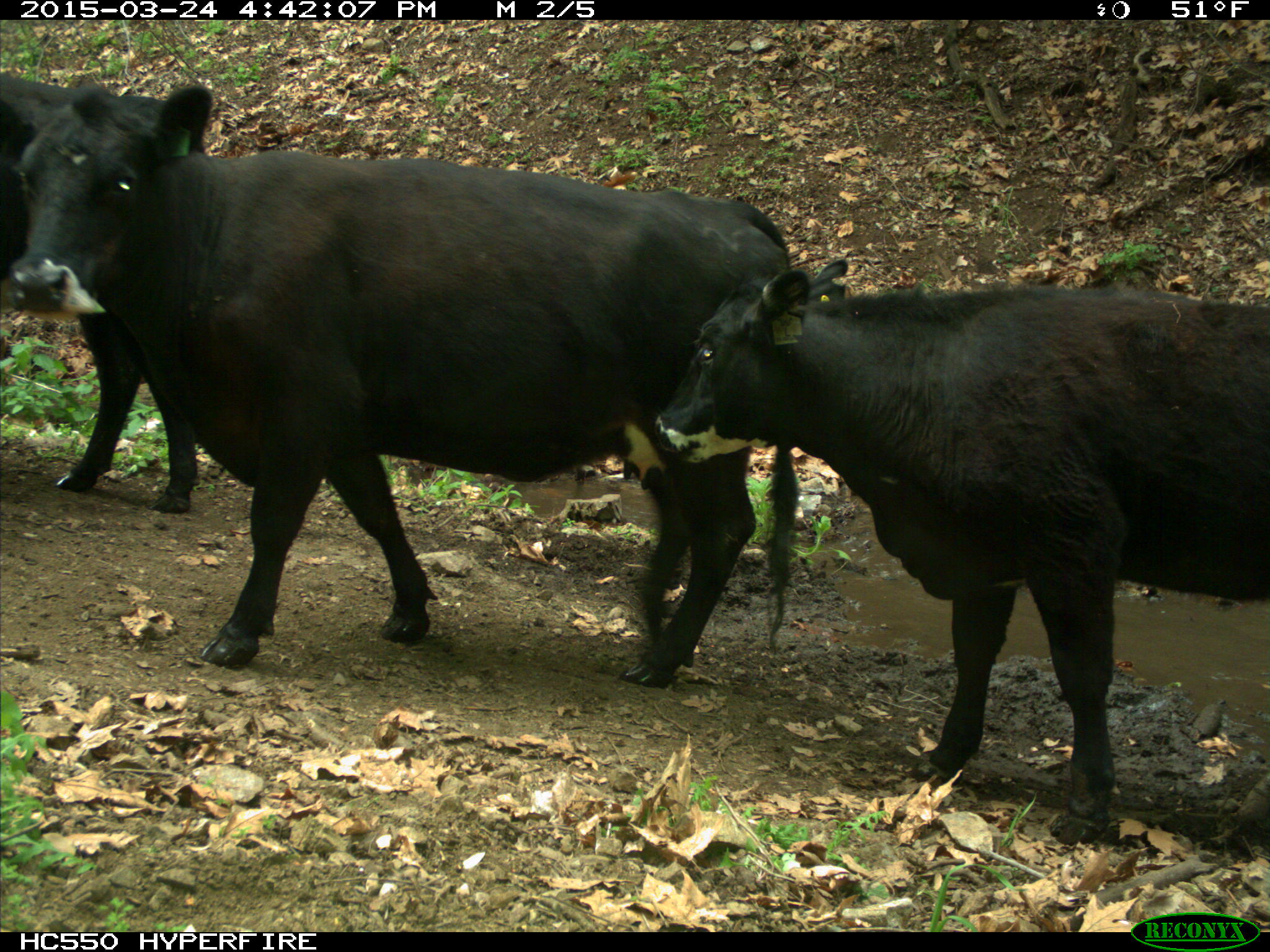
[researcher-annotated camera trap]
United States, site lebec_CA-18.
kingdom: Animalia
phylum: Chordata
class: Mammalia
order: Artiodactyla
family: Bovidae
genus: Bos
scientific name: Bos taurus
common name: domestic cow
Bos taurus (domestic cow).